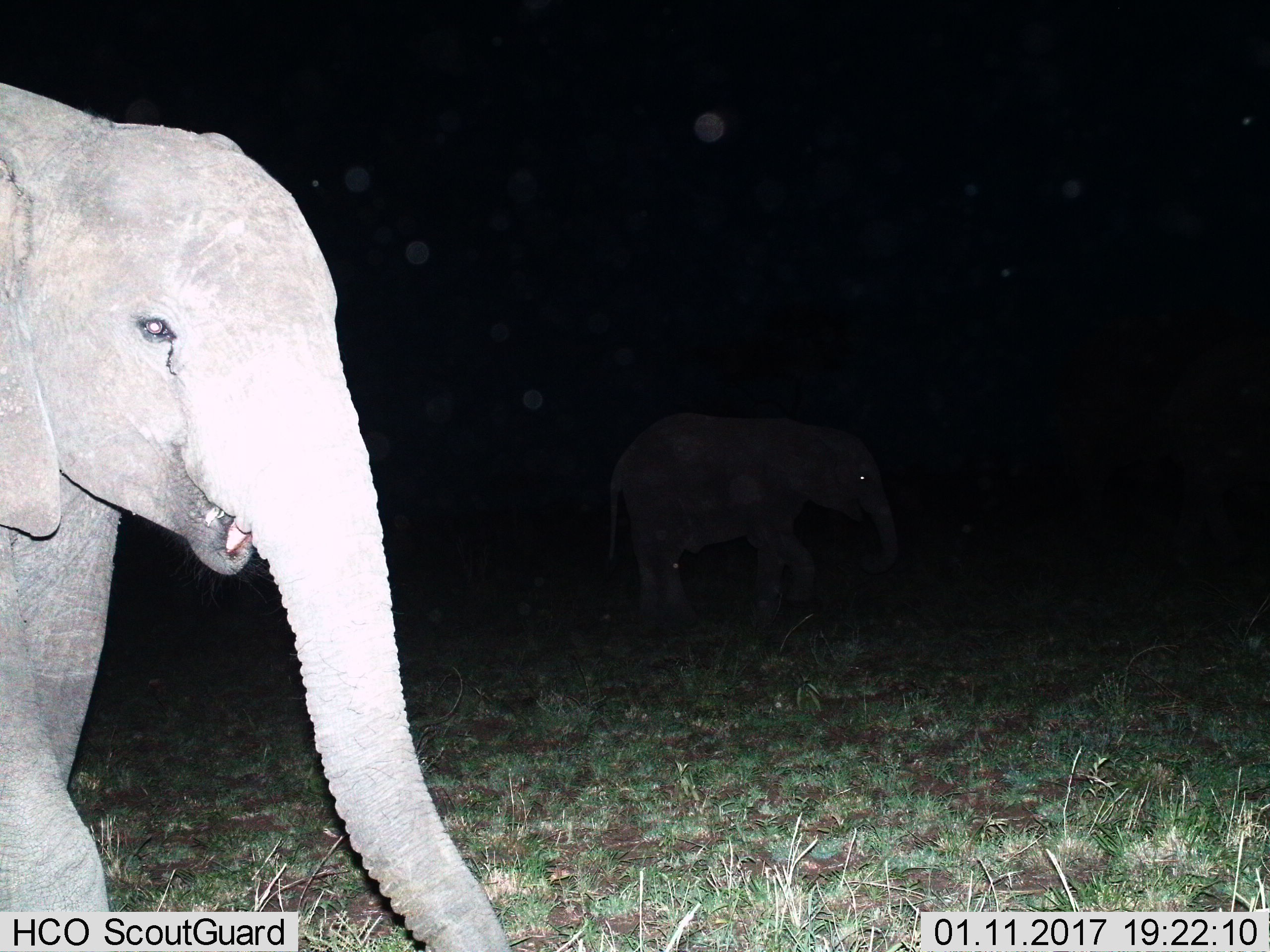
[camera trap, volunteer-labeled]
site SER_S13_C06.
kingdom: Animalia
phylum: Chordata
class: Mammalia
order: Proboscidea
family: Elephantidae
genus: Loxodonta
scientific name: Loxodonta africana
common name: african bush elephant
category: elephant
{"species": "elephant (african bush elephant) (Loxodonta africana)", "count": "2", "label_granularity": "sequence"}